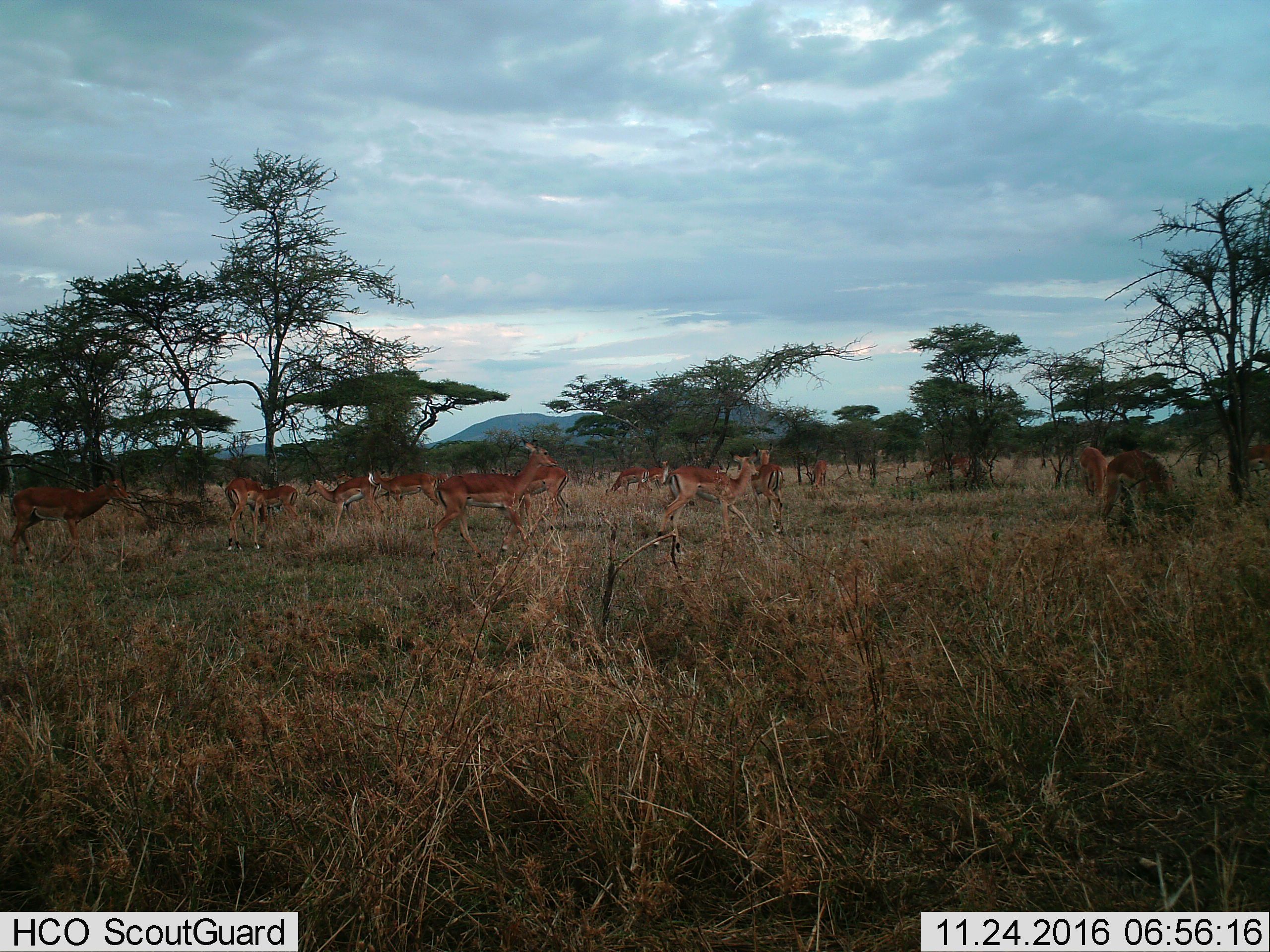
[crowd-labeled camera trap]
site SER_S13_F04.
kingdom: Animalia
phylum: Chordata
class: Mammalia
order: Artiodactyla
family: Bovidae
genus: Aepyceros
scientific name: Aepyceros melampus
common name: impala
Impala (Aepyceros melampus), count 11-50. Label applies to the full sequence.